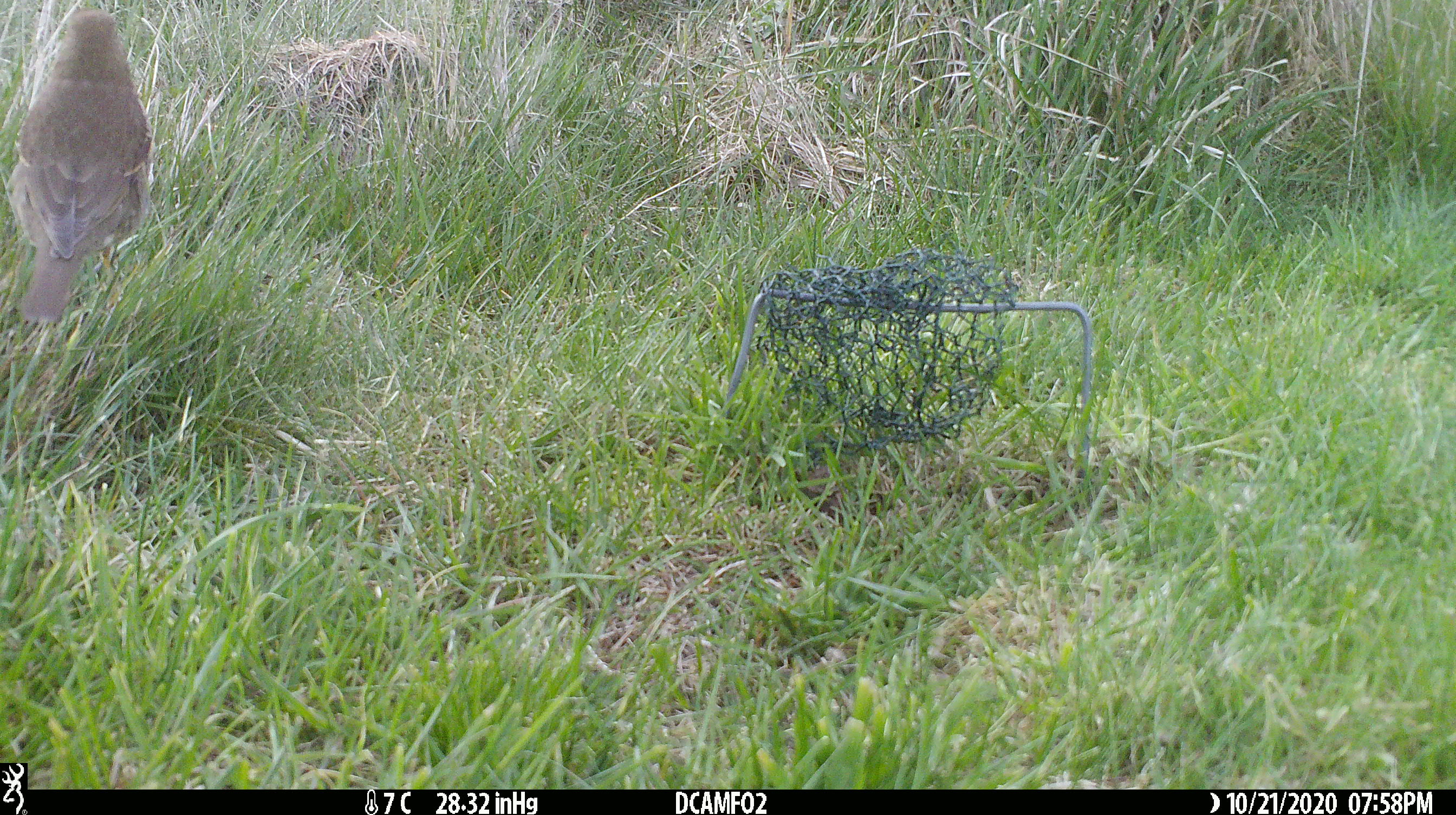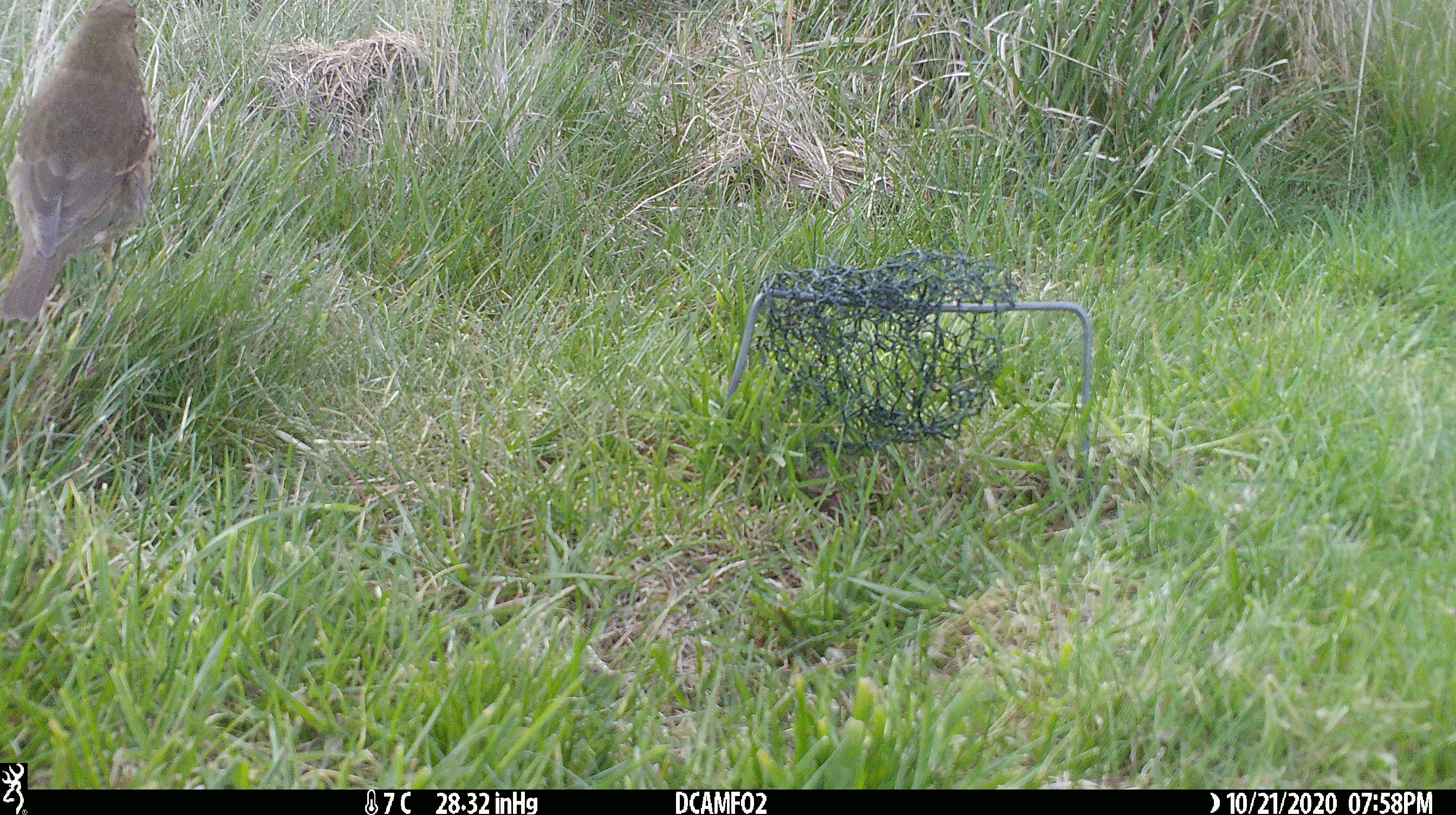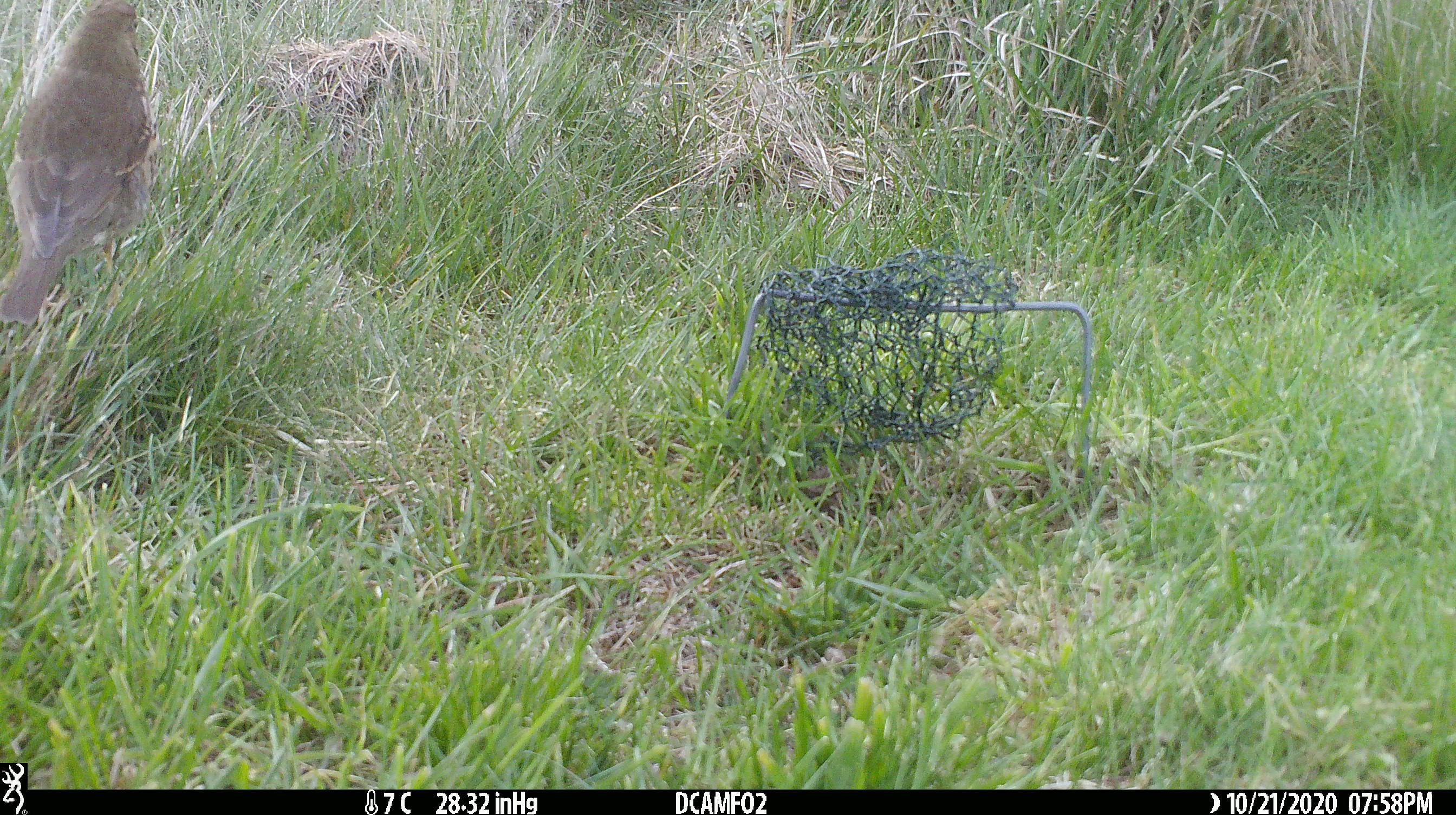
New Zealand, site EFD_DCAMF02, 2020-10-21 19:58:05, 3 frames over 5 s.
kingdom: Animalia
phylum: Chordata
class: Aves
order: Passeriformes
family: Turdidae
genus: Turdus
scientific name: Turdus philomelos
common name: song thrush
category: thrush